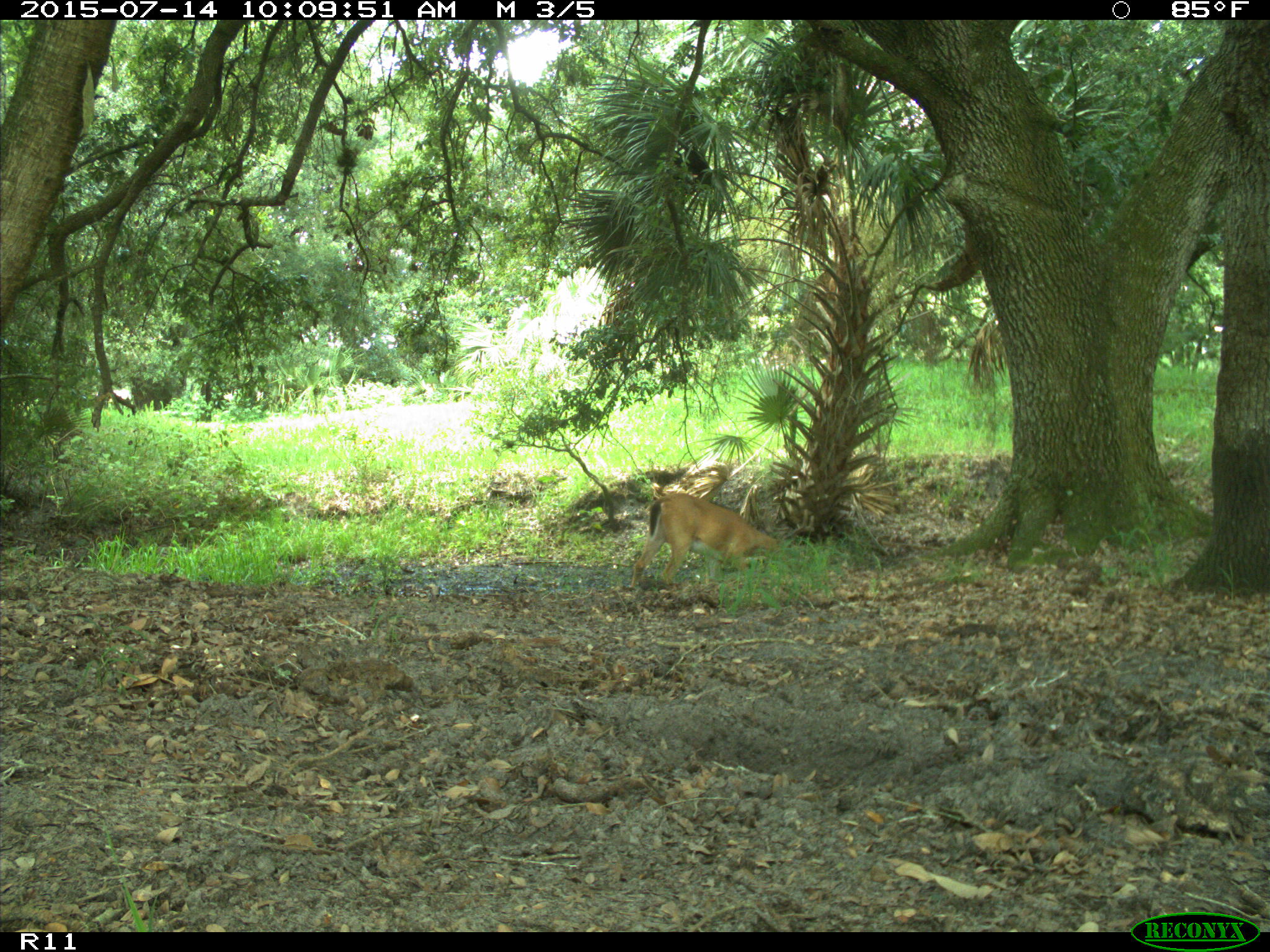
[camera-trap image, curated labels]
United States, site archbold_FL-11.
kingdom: Animalia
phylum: Chordata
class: Mammalia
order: Artiodactyla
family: Cervidae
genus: Odocoileus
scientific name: Odocoileus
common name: deer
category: unidentified deer